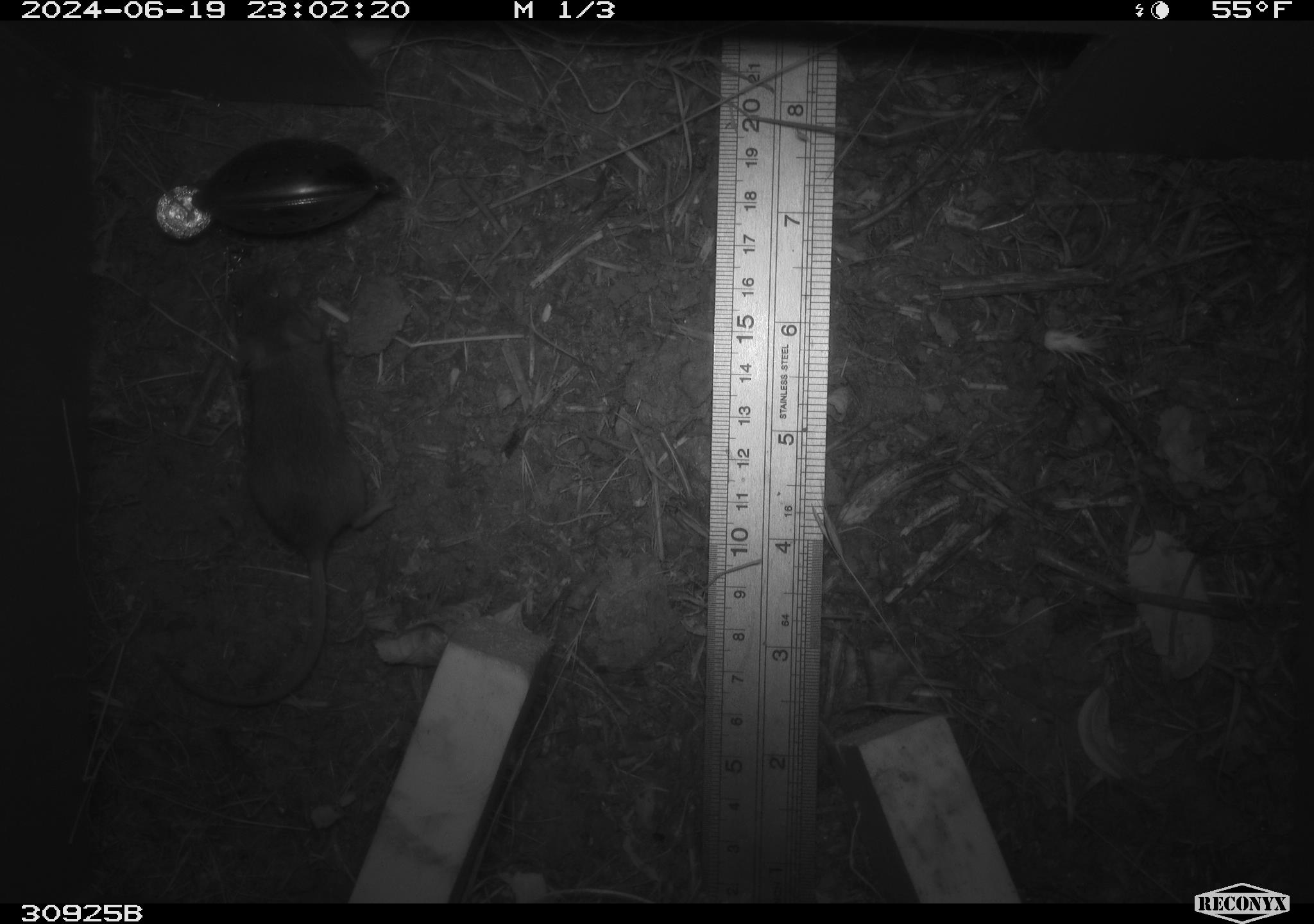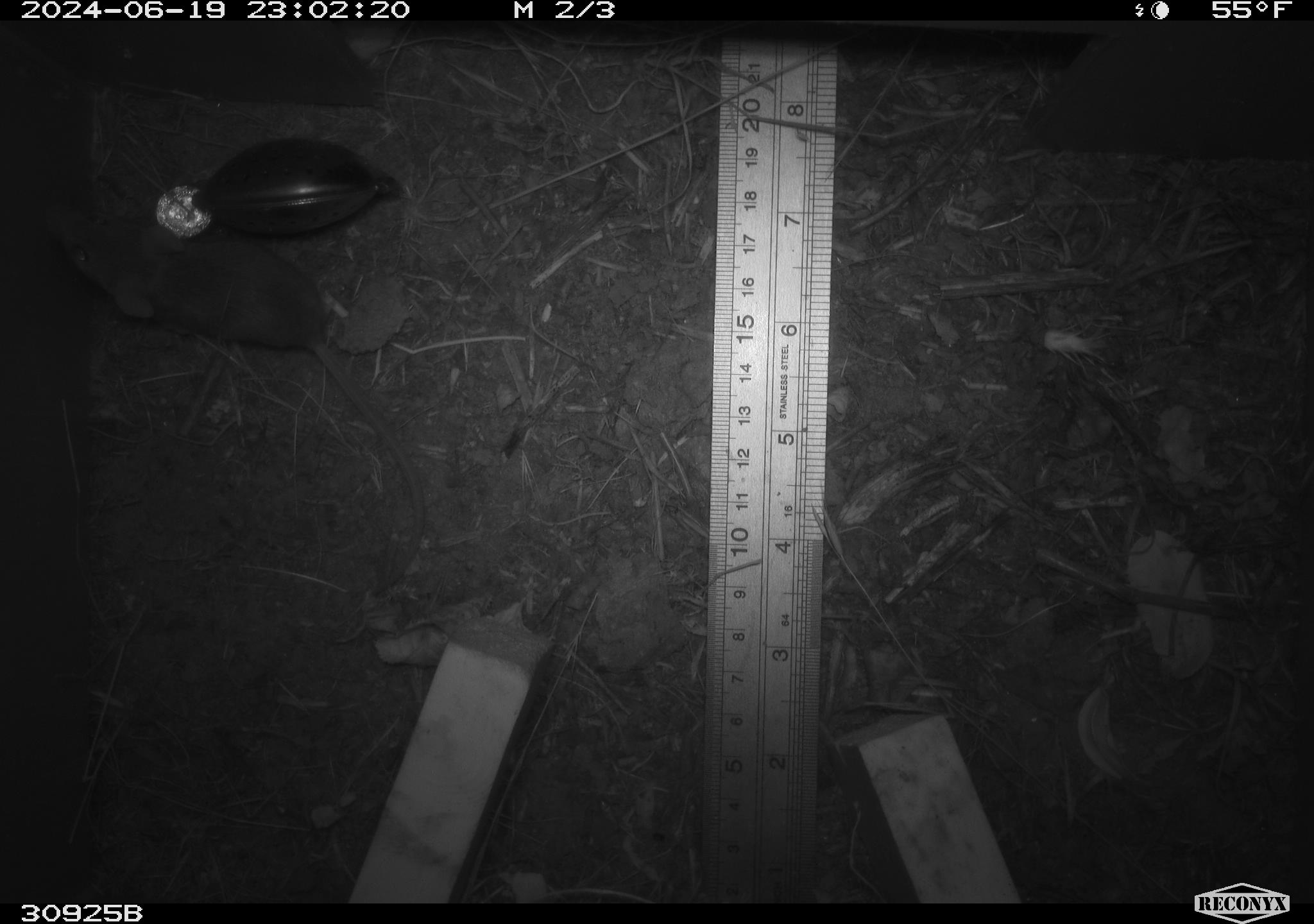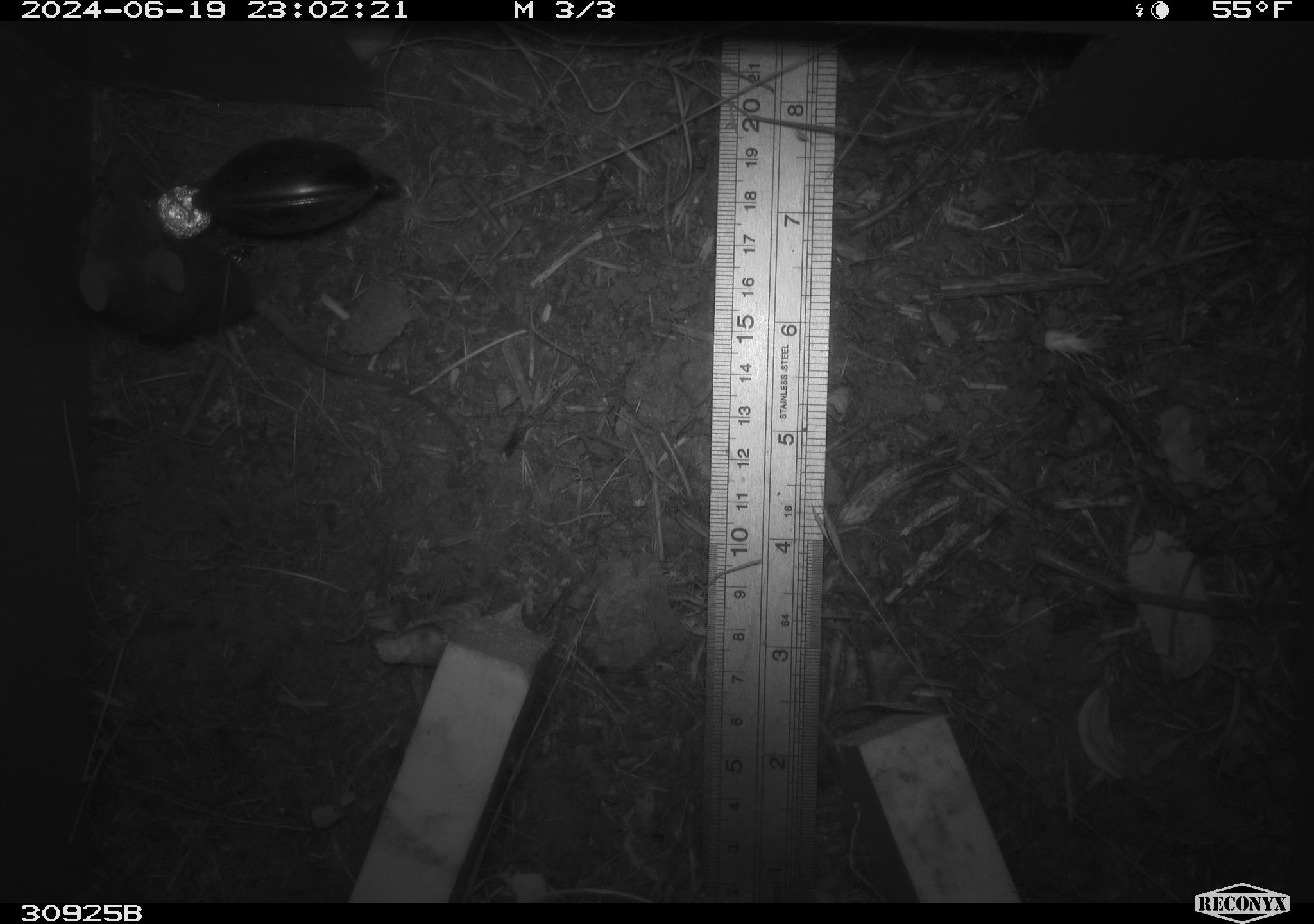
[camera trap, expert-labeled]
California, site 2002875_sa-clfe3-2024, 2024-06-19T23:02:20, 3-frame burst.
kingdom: Animalia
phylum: Chordata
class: Mammalia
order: Rodentia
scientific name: Rodentia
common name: mouse species